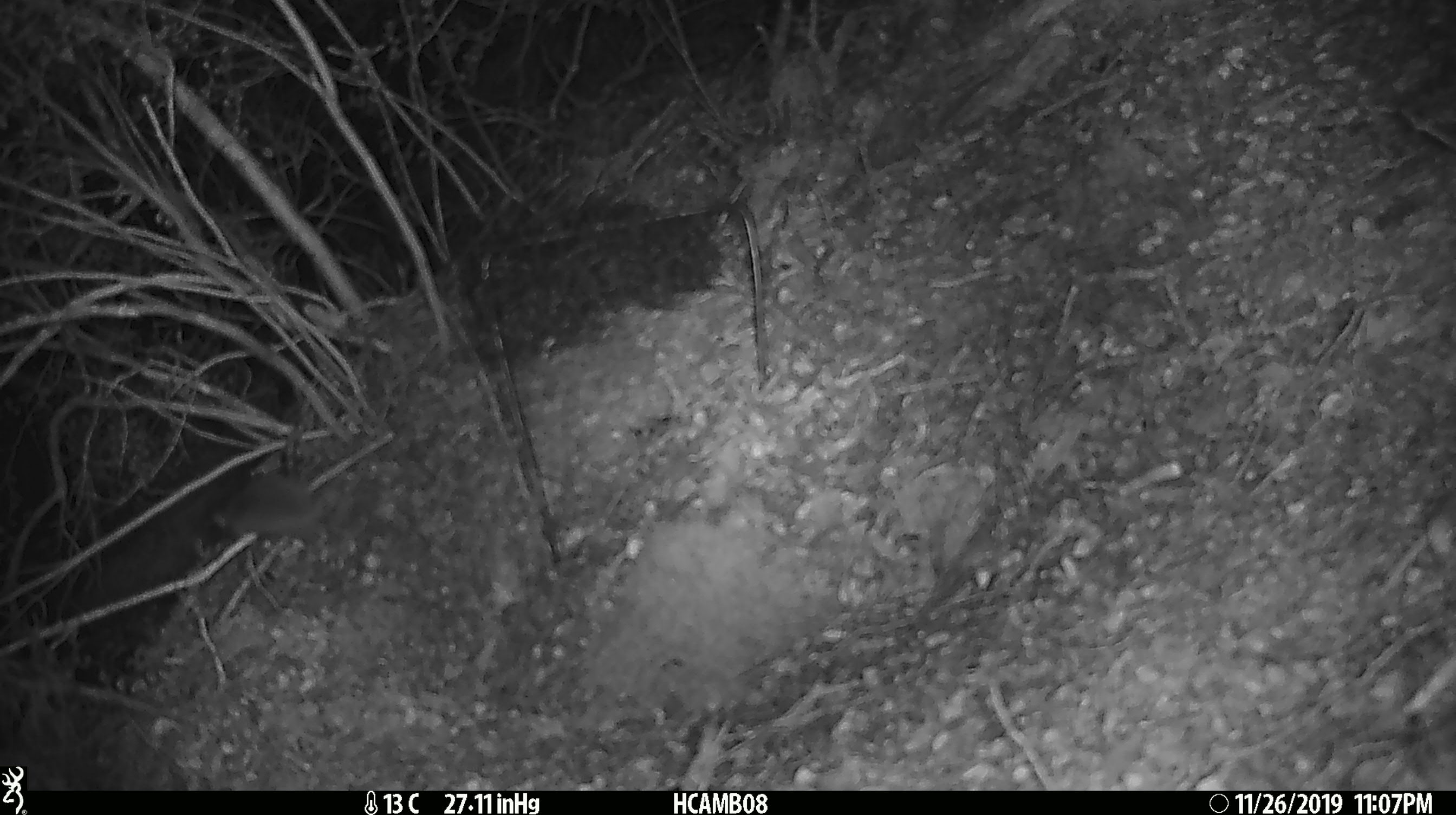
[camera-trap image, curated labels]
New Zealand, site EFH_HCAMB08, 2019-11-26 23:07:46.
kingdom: Animalia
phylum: Chordata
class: Mammalia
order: Rodentia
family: Muridae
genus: Mus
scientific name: Mus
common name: mouse